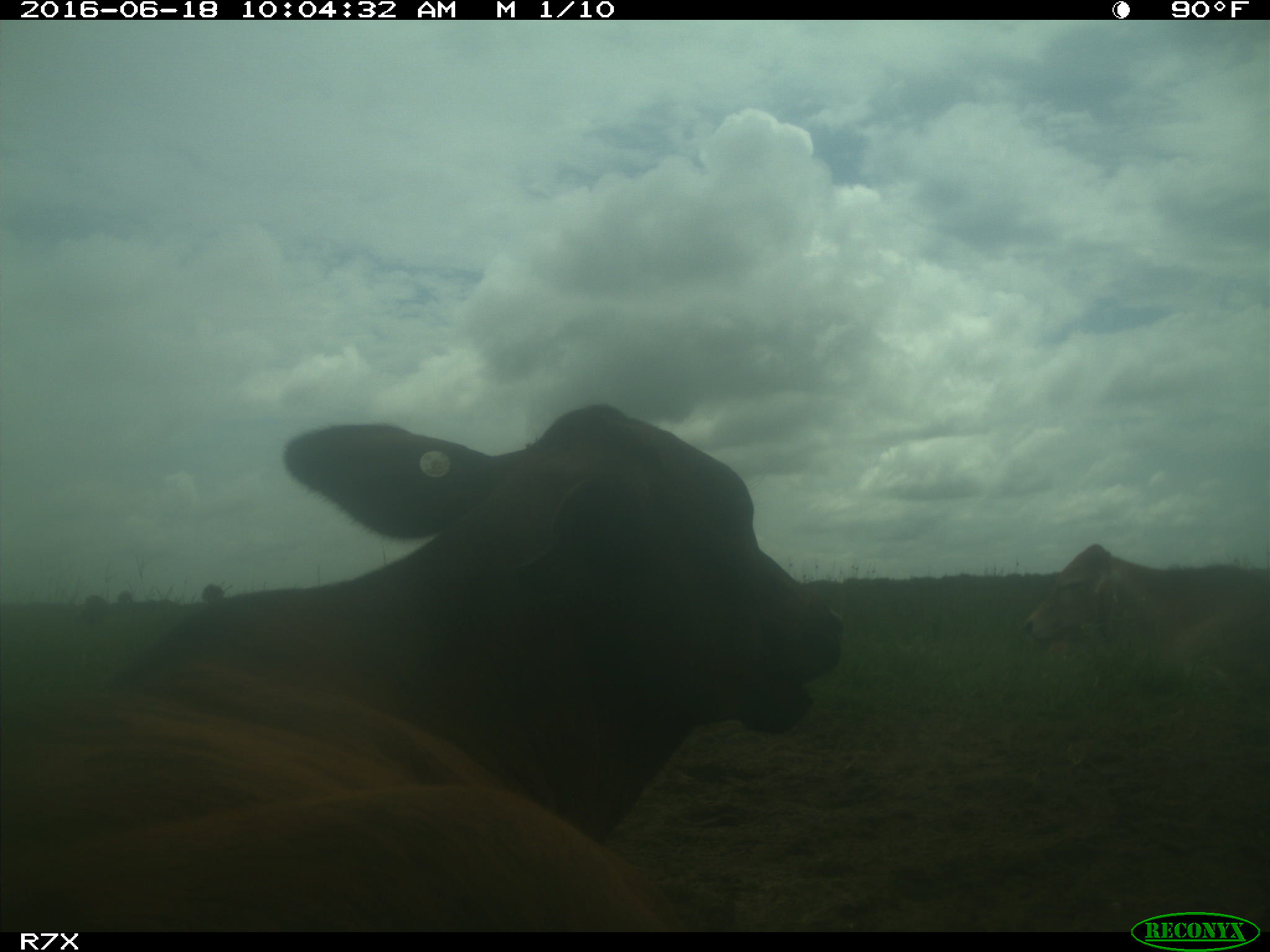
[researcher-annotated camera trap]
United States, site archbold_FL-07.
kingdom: Animalia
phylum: Chordata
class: Mammalia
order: Artiodactyla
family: Bovidae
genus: Bos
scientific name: Bos taurus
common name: domestic cow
Bos taurus (domestic cow).